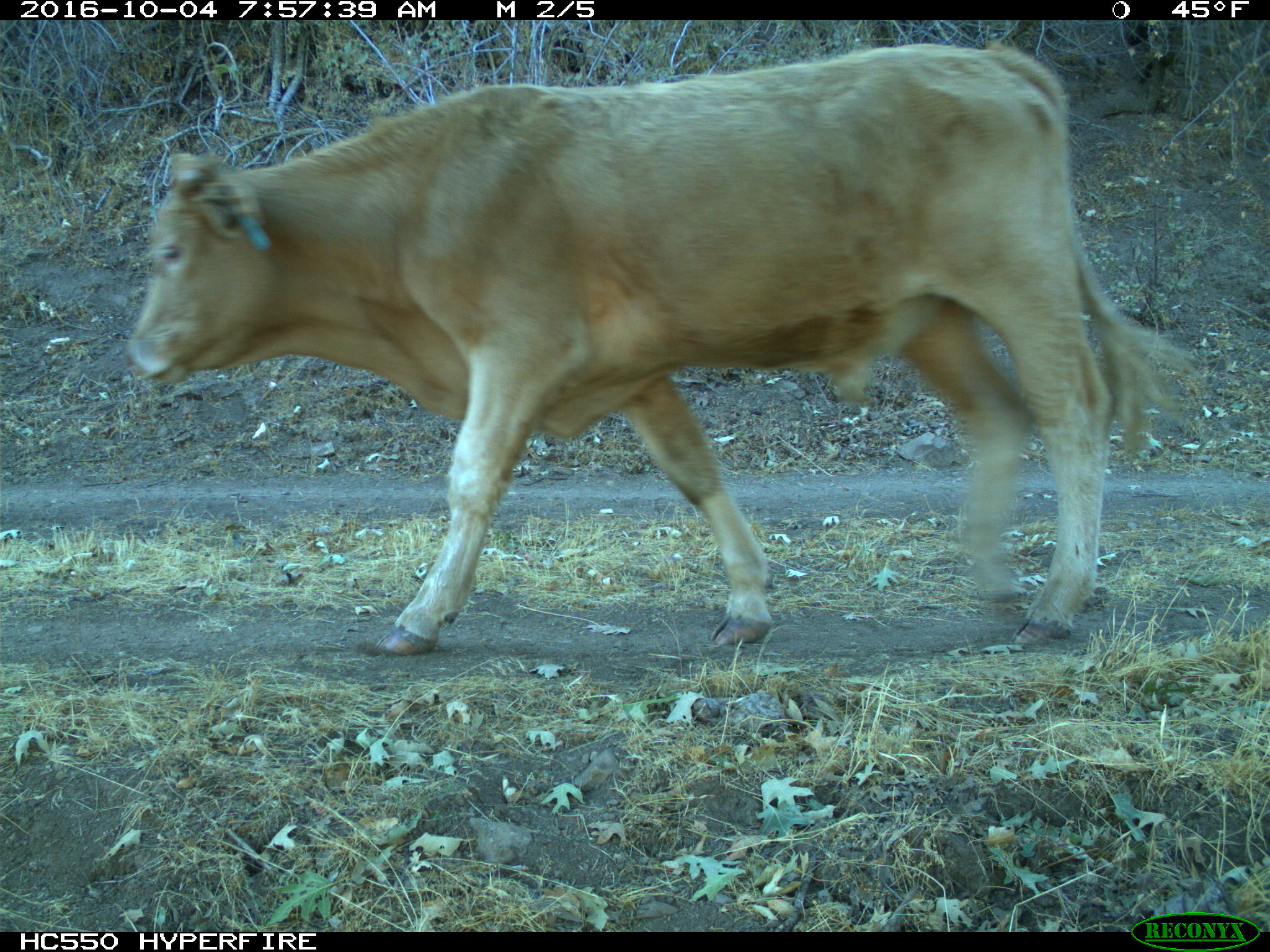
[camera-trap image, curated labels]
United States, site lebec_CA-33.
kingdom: Animalia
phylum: Chordata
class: Mammalia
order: Artiodactyla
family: Bovidae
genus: Bos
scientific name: Bos taurus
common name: domestic cow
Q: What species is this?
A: Bos taurus (domestic cow).